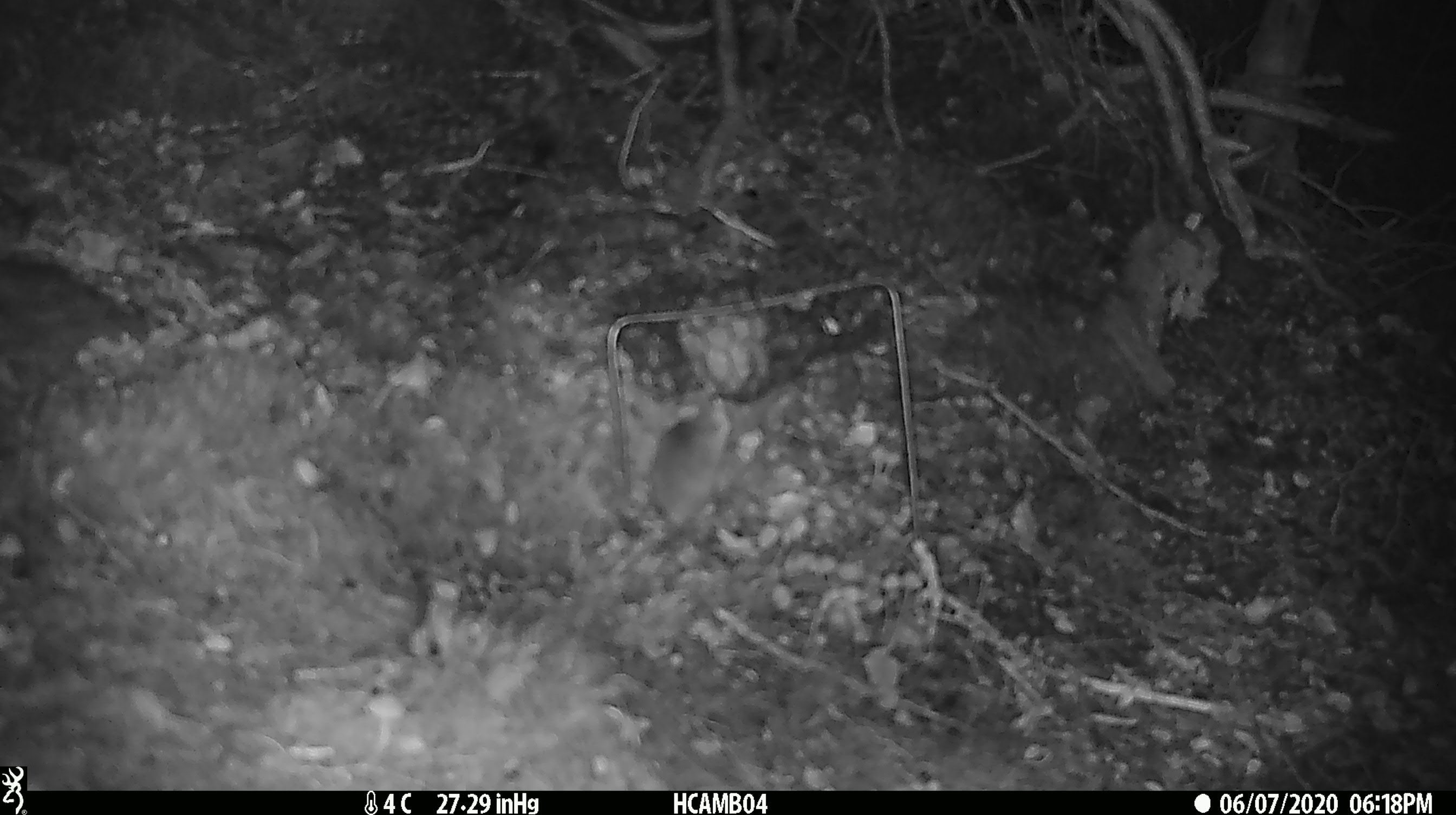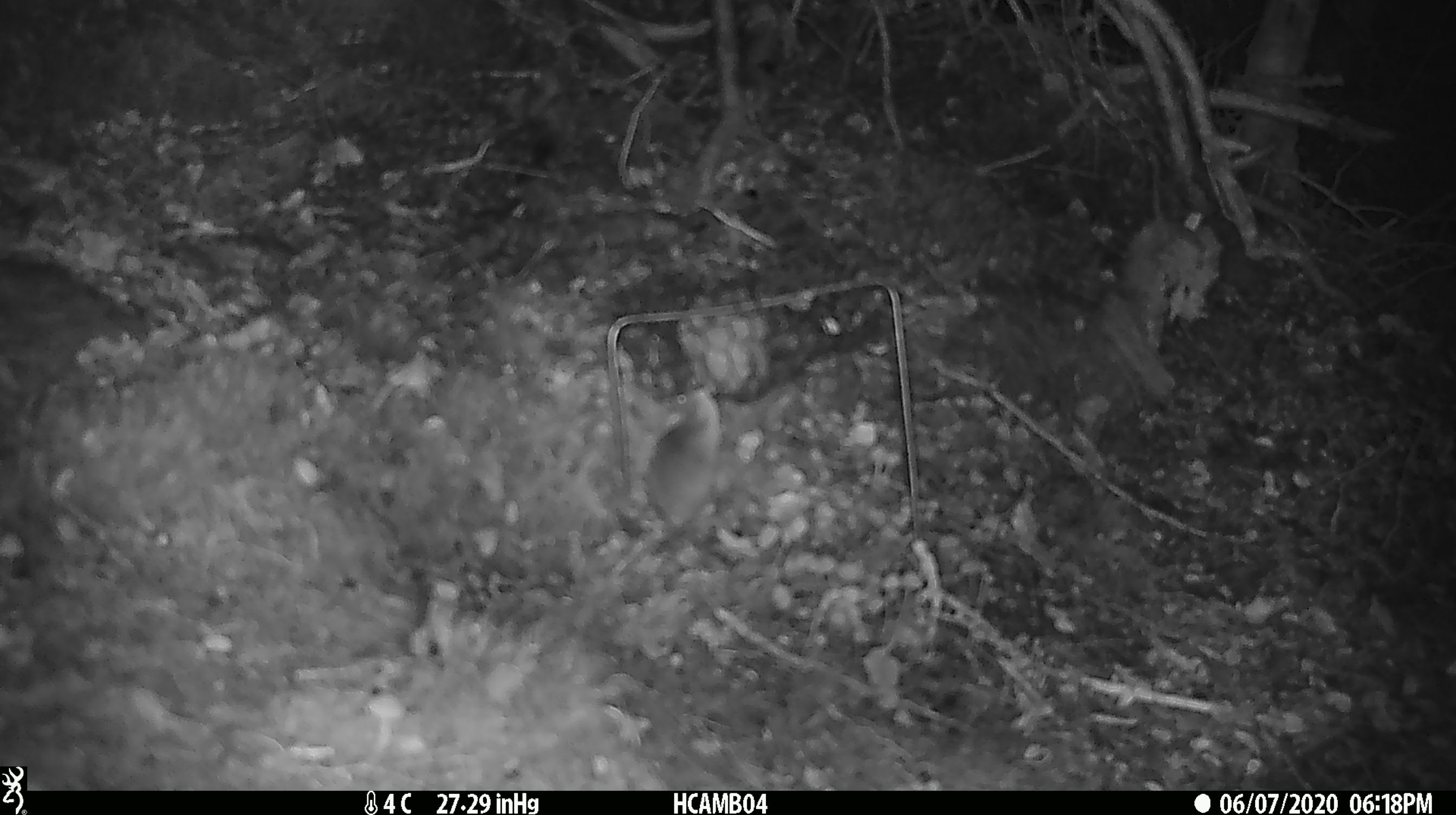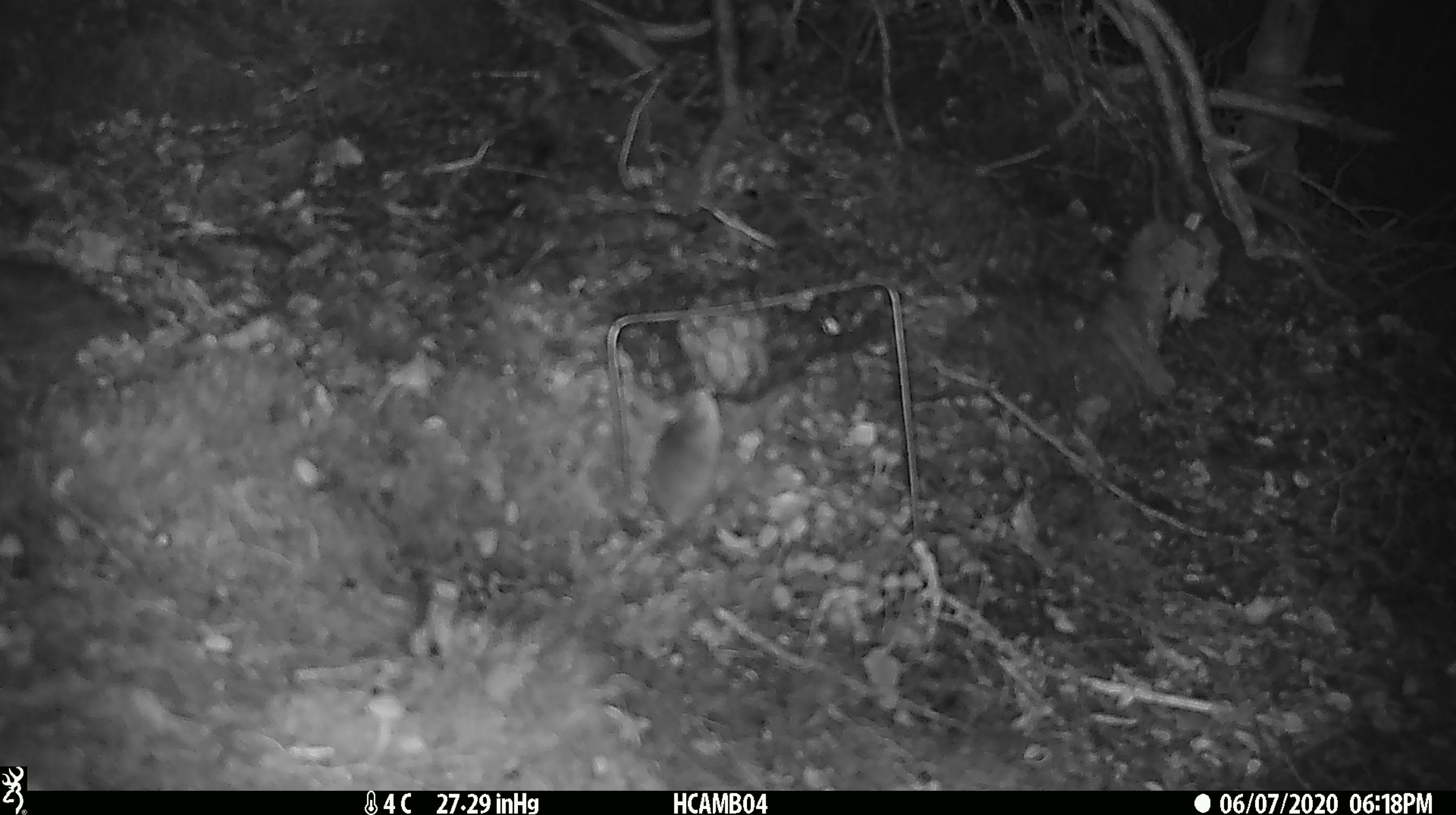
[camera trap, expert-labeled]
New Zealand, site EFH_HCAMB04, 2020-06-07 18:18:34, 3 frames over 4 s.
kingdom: Animalia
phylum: Chordata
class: Mammalia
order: Rodentia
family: Muridae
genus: Mus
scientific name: Mus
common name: mouse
Mouse (Mus).